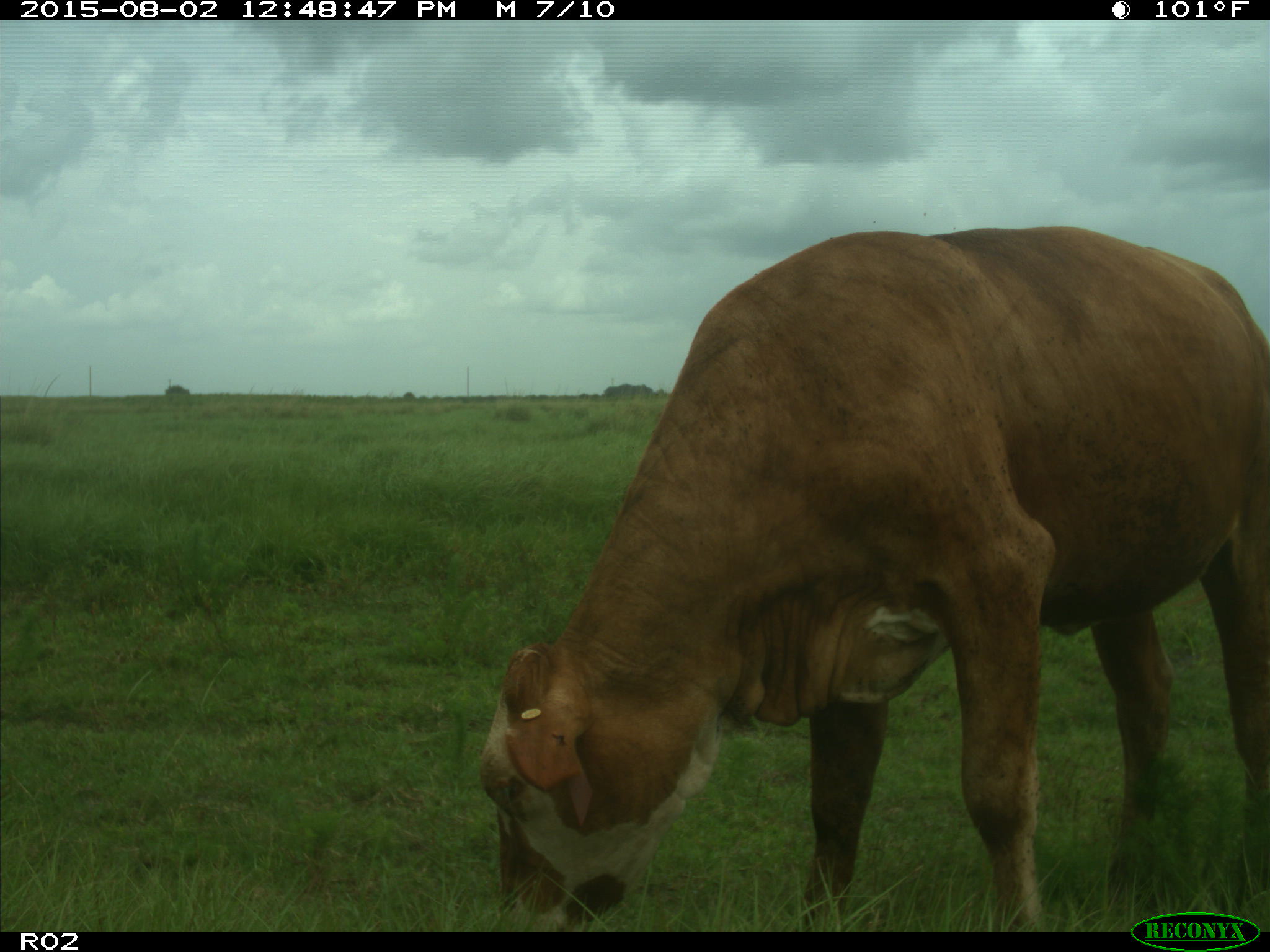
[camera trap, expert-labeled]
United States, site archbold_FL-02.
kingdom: Animalia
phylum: Chordata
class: Mammalia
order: Artiodactyla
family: Bovidae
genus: Bos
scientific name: Bos taurus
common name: domestic cow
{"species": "Bos taurus (domestic cow)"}